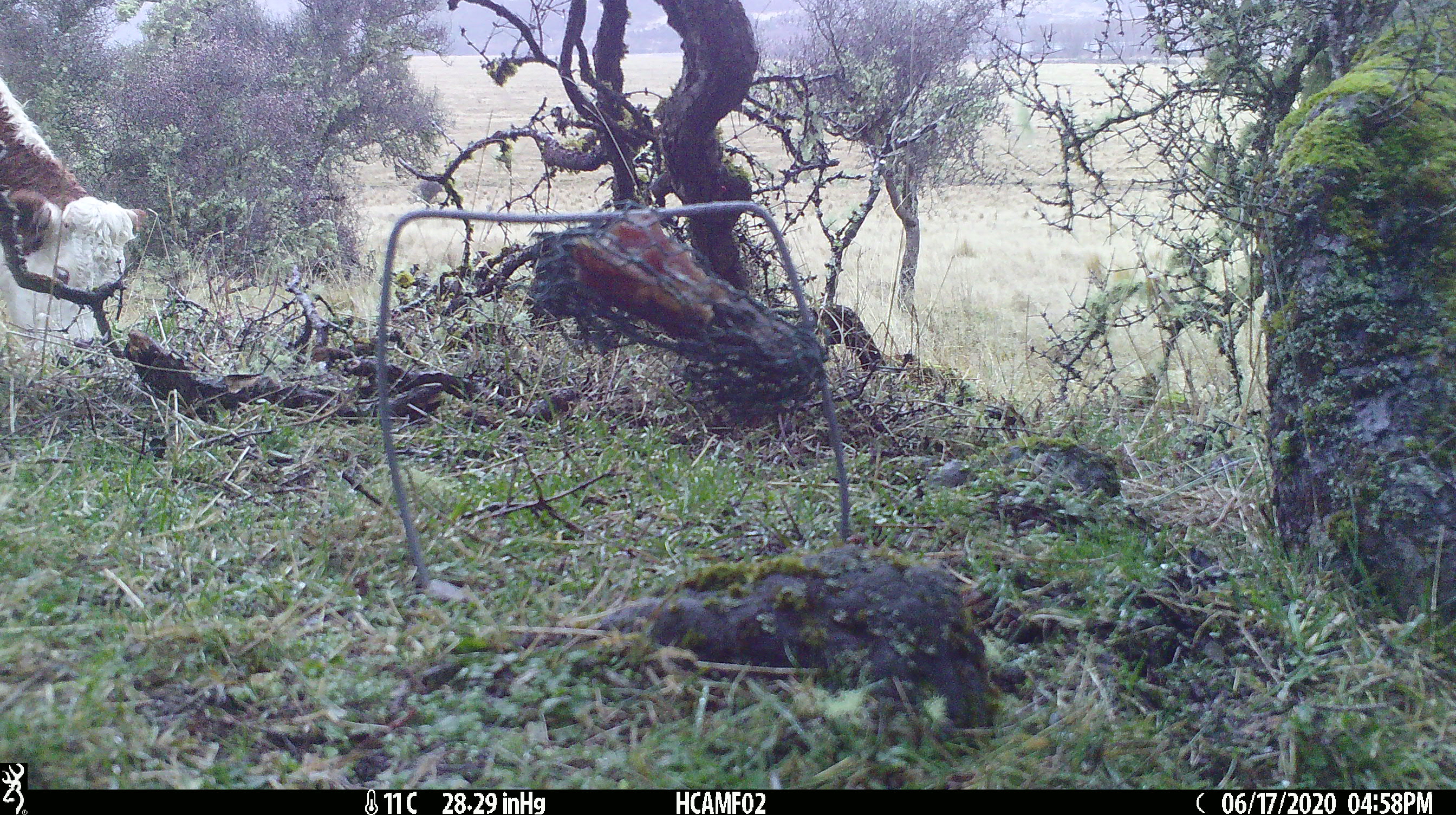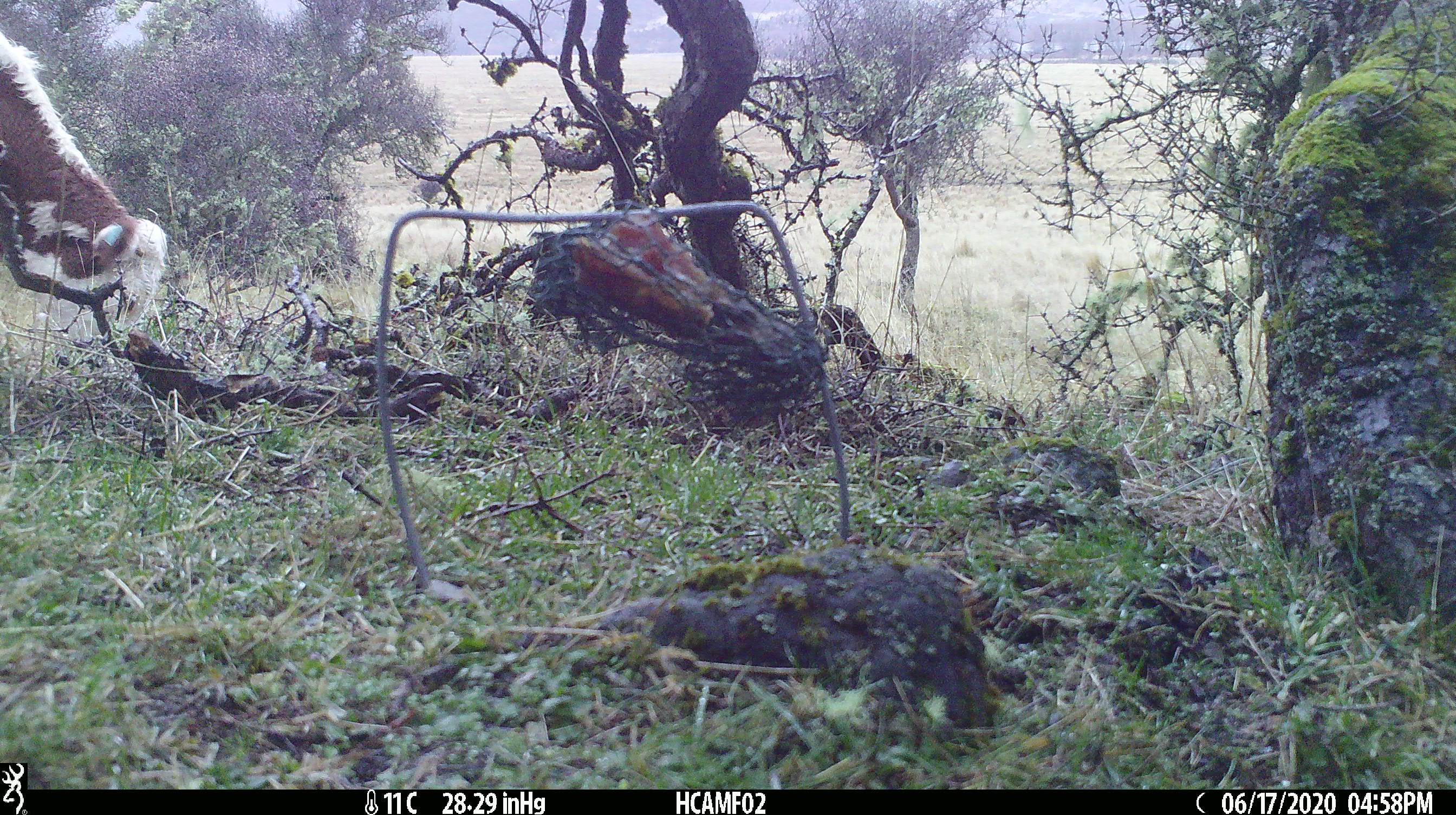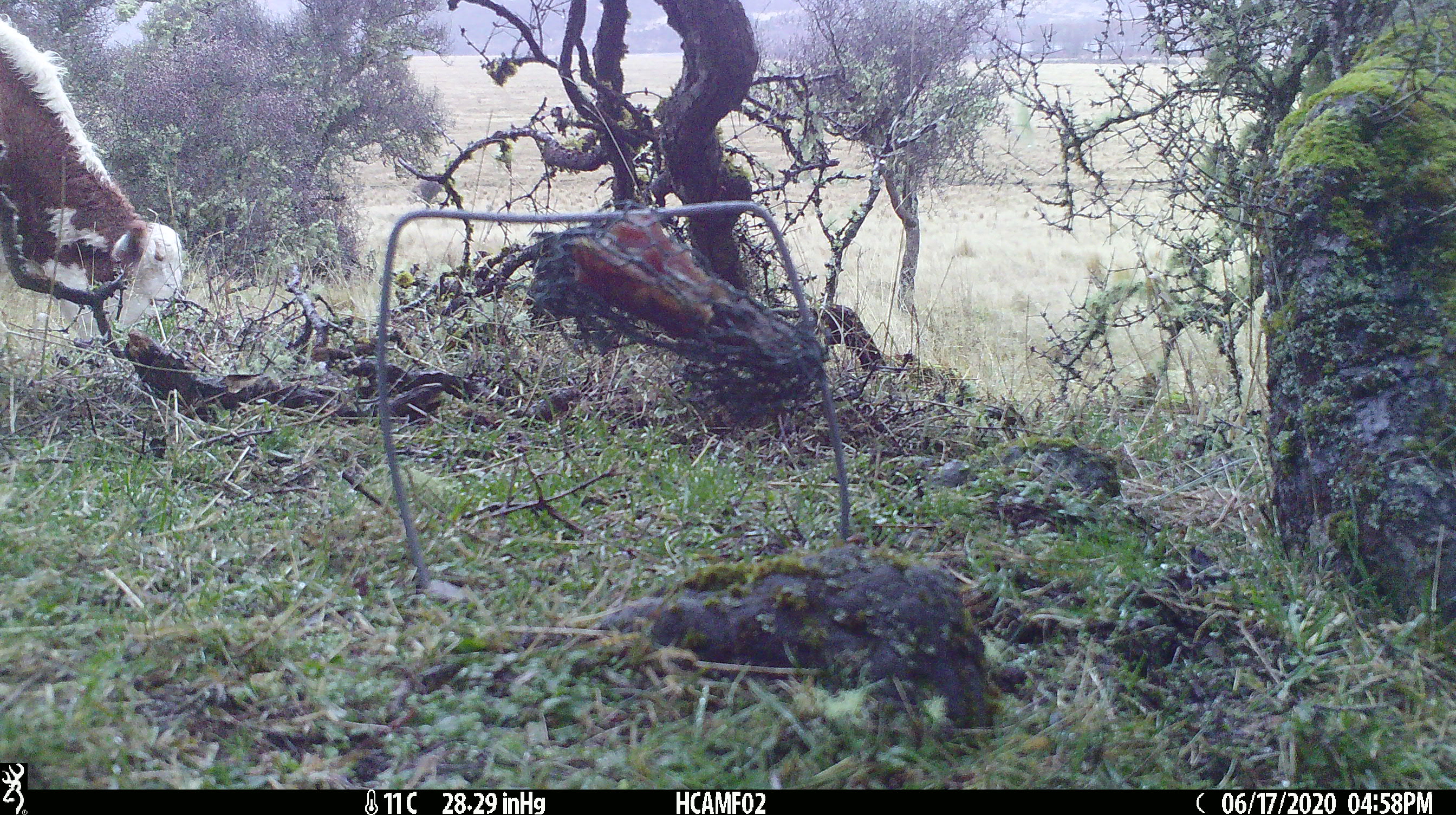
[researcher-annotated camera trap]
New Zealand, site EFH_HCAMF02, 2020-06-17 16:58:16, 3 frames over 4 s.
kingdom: Animalia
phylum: Chordata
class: Mammalia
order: Artiodactyla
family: Bovidae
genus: Bos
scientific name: Bos taurus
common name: domestic cow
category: cow